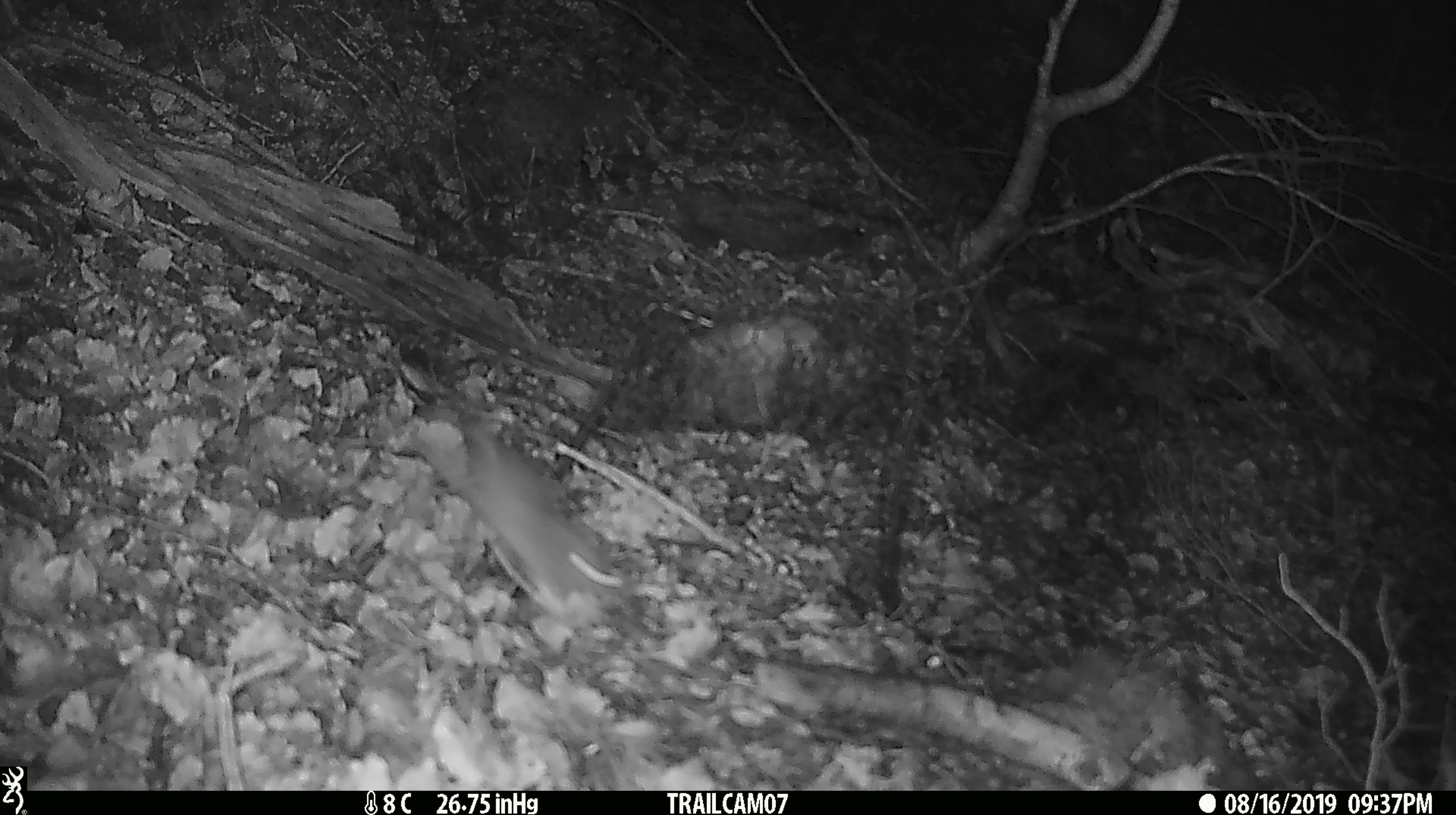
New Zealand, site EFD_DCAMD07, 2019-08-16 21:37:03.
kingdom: Animalia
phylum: Chordata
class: Mammalia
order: Rodentia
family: Muridae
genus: Mus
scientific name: Mus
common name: mouse